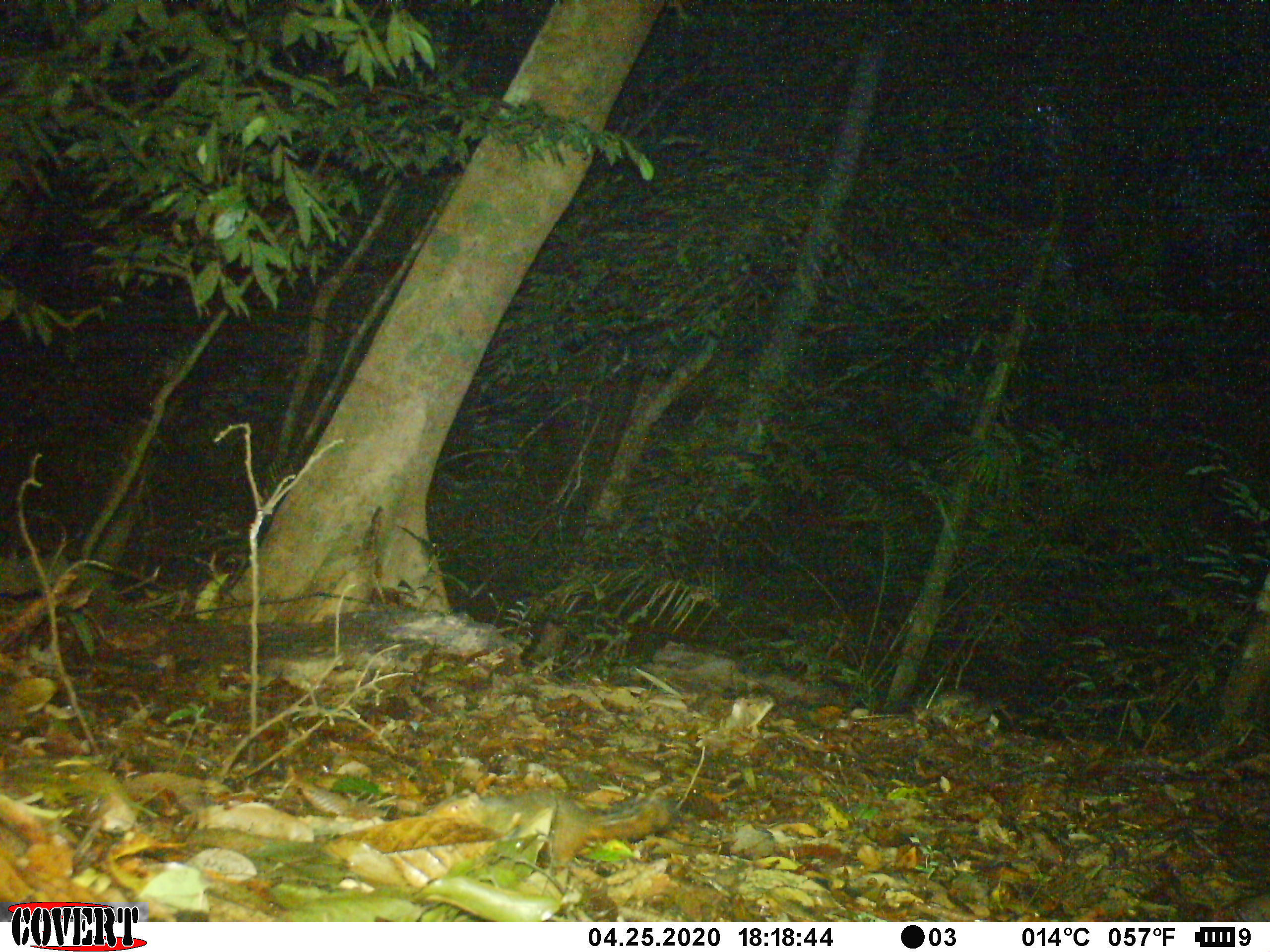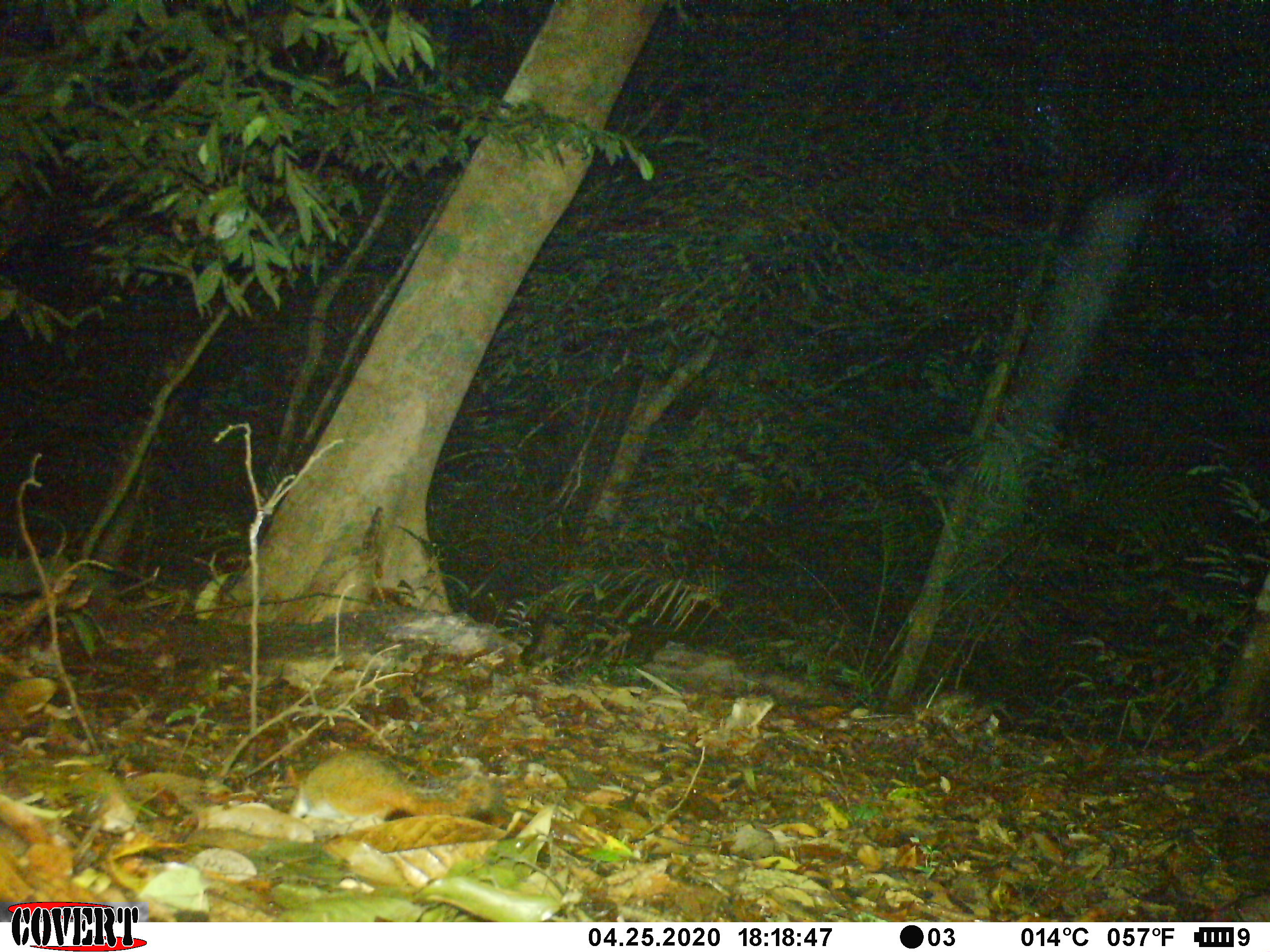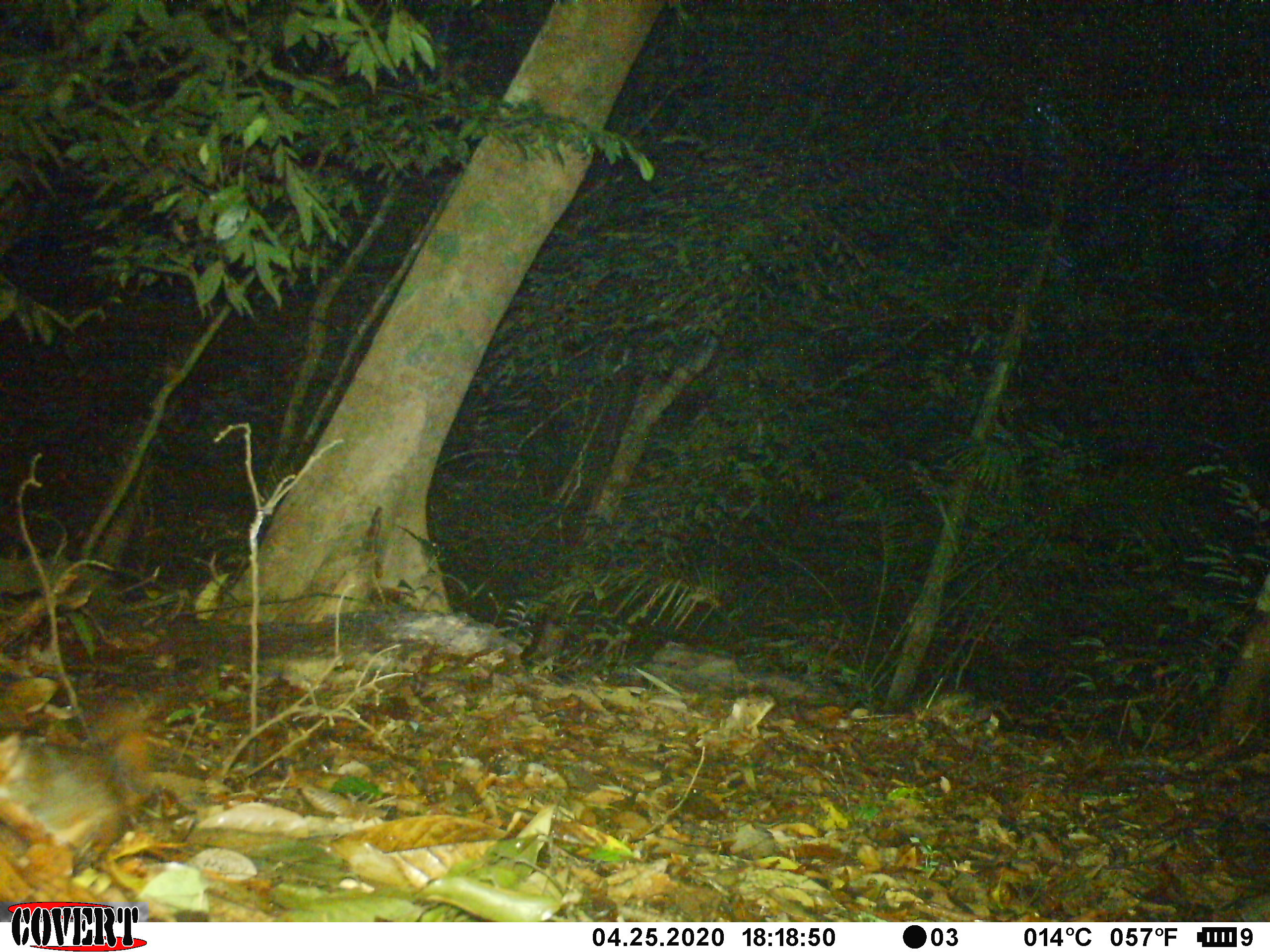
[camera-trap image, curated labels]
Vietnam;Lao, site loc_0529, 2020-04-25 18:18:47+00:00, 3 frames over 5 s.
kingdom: Animalia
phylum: Chordata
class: Mammalia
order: Rodentia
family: Sciuridae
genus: Dremomys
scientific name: Dremomys rufigenis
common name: red-cheeked squirrel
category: red cheeked squirrel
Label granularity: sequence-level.